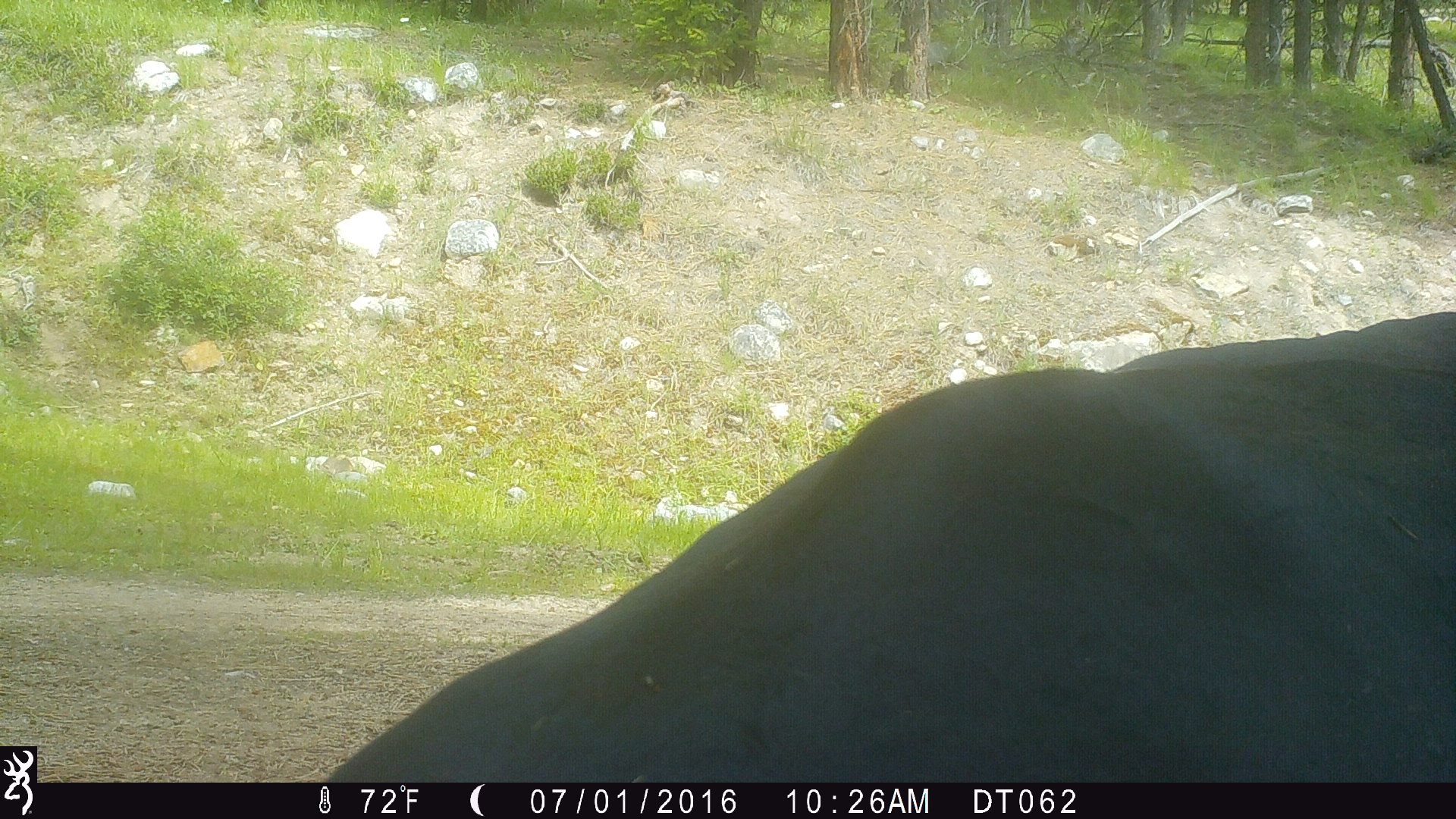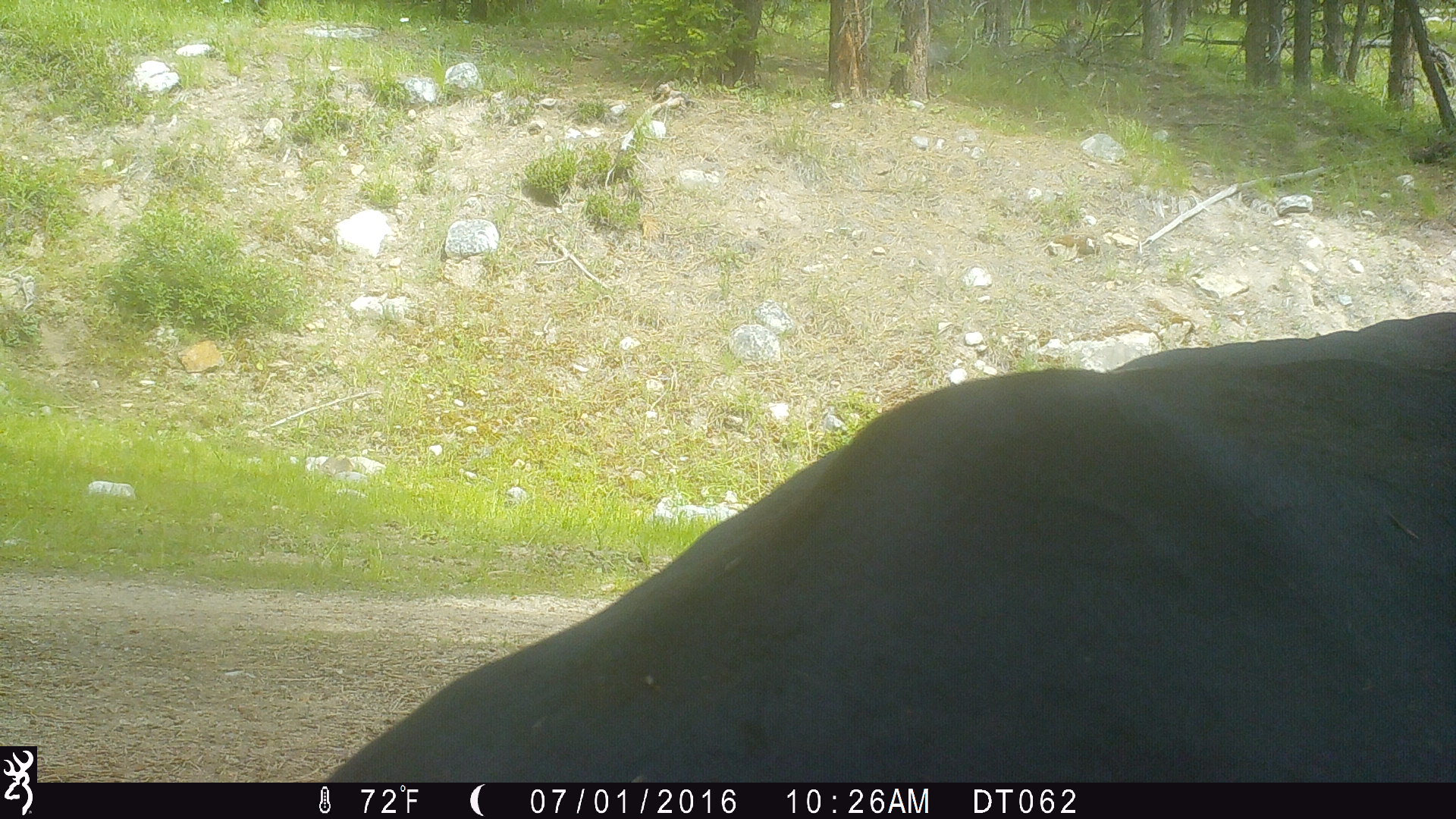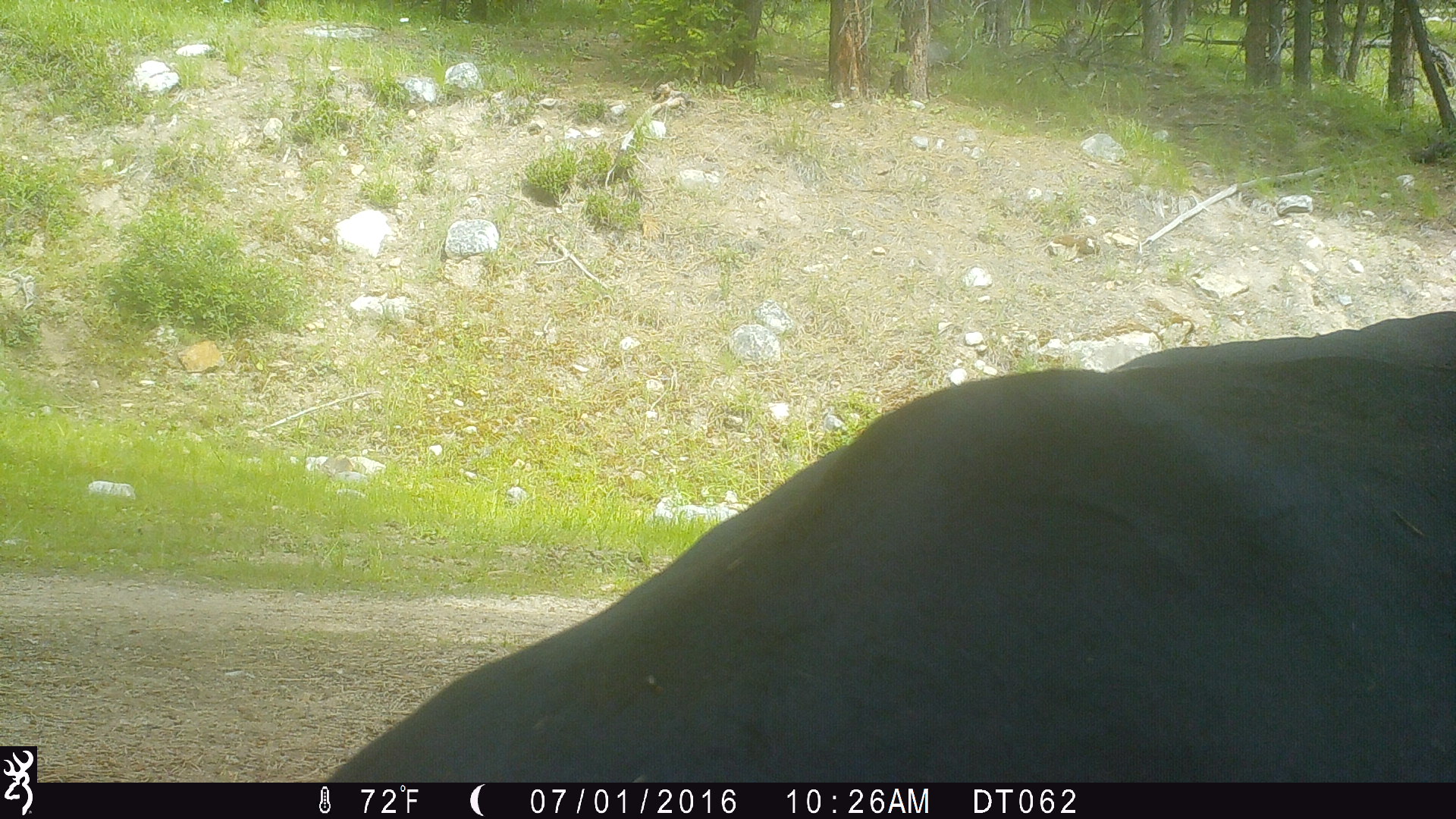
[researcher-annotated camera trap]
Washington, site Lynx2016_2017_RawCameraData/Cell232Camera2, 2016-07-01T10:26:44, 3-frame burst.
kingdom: Animalia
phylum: Chordata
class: Mammalia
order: Artiodactyla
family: Bovidae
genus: Bos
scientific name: Bos taurus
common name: domestic cattle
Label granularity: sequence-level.